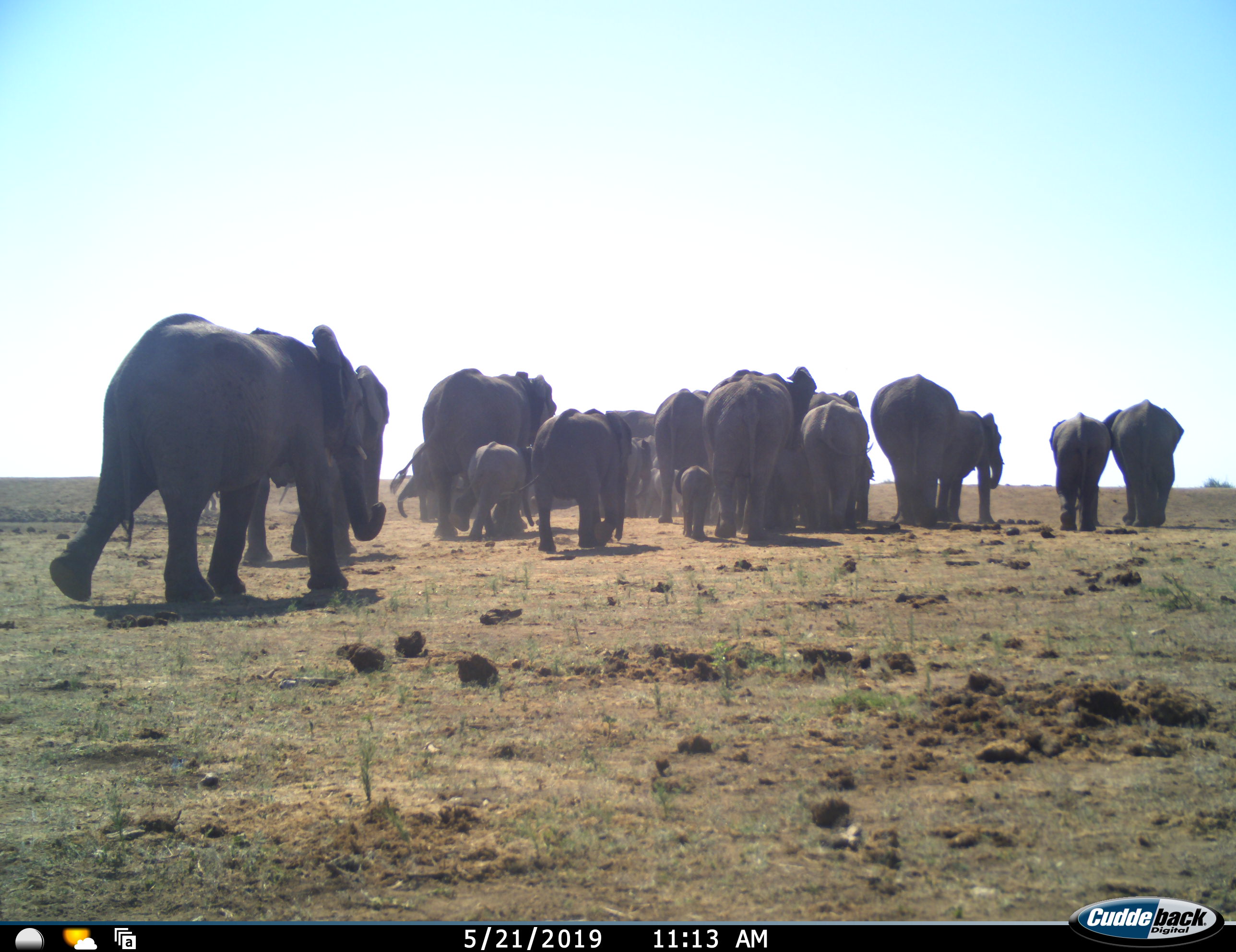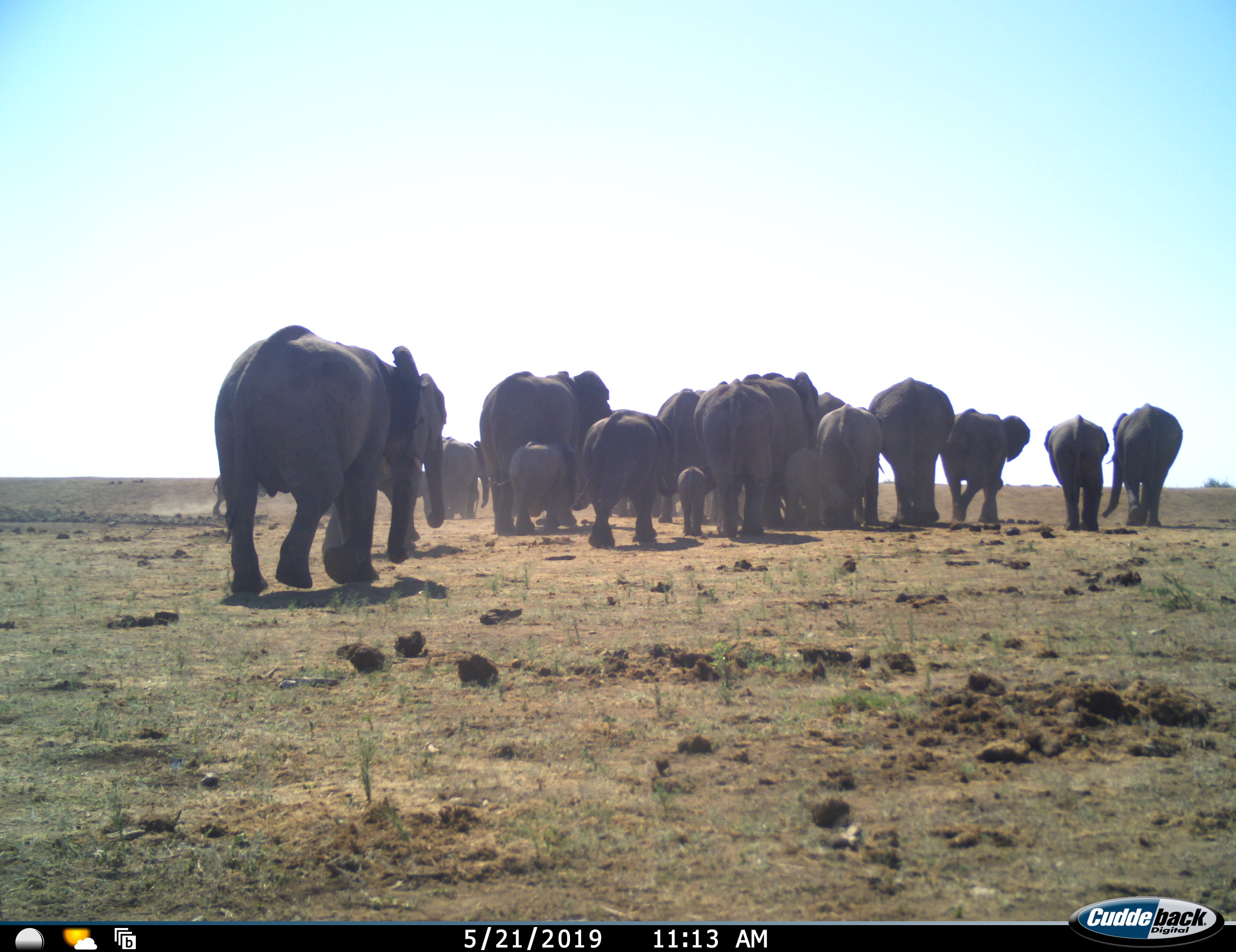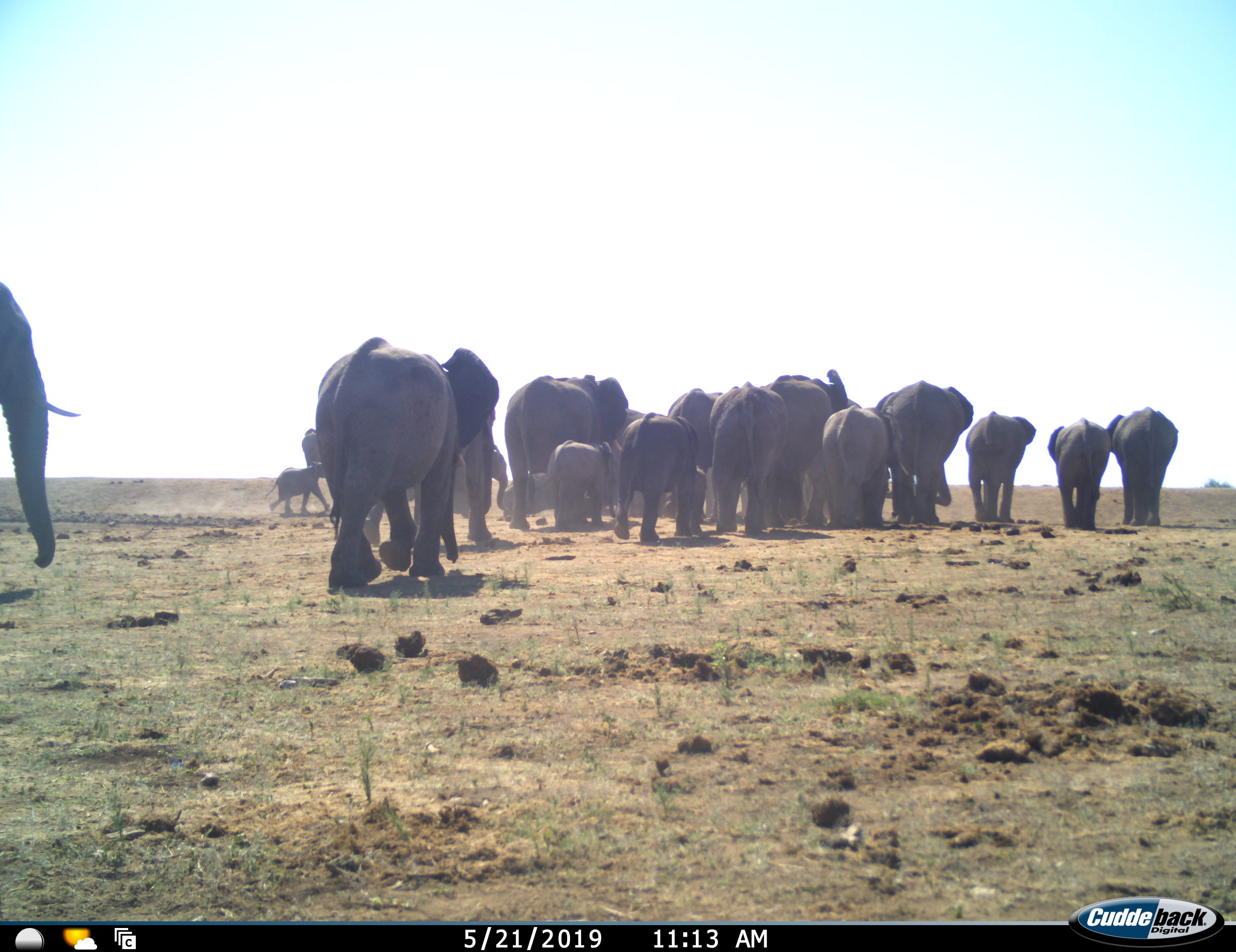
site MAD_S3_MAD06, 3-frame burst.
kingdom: Animalia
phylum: Chordata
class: Mammalia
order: Proboscidea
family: Elephantidae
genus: Loxodonta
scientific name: Loxodonta africana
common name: african bush elephant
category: elephant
Elephant (african bush elephant) (Loxodonta africana), count 11-50. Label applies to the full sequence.